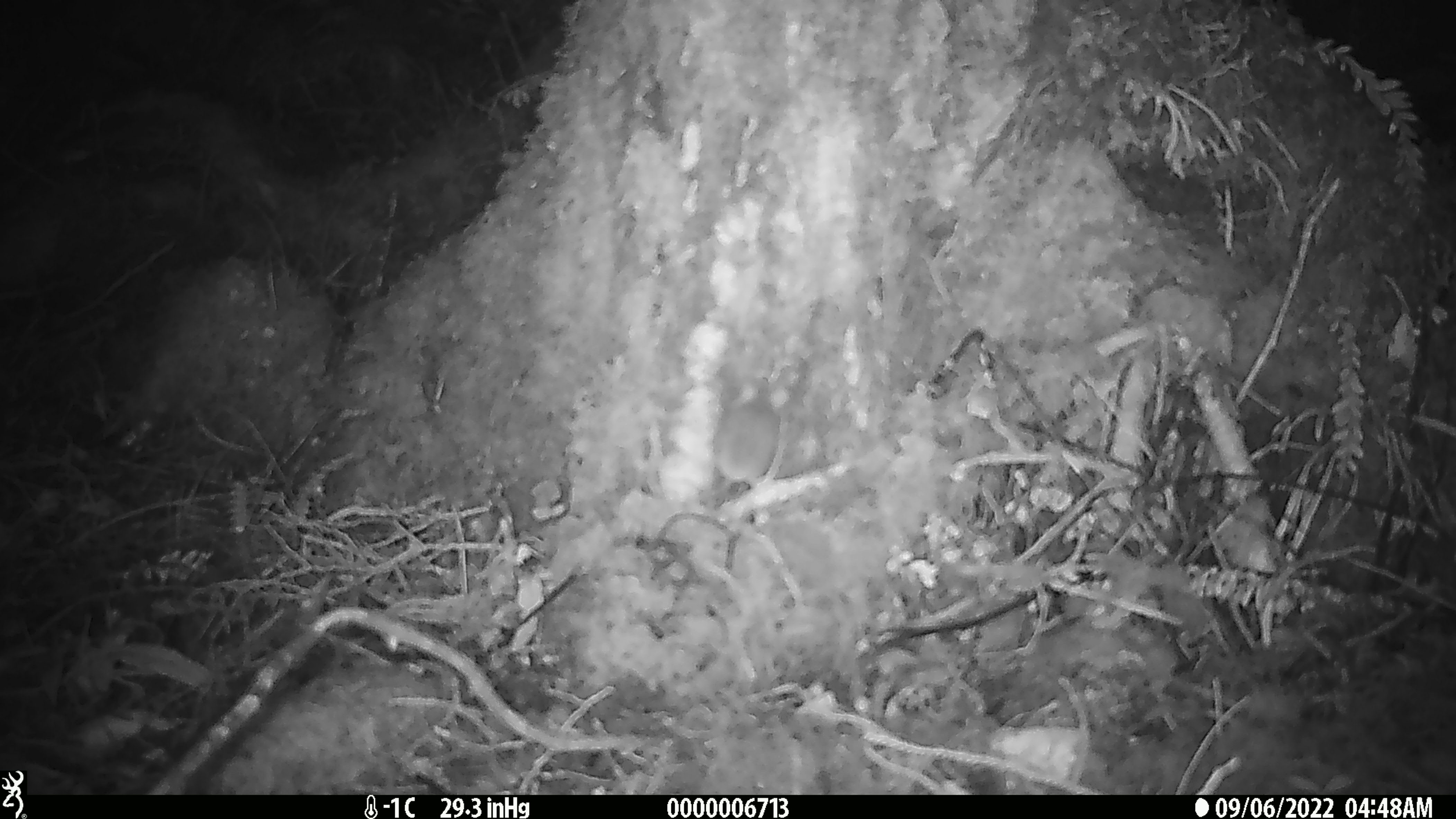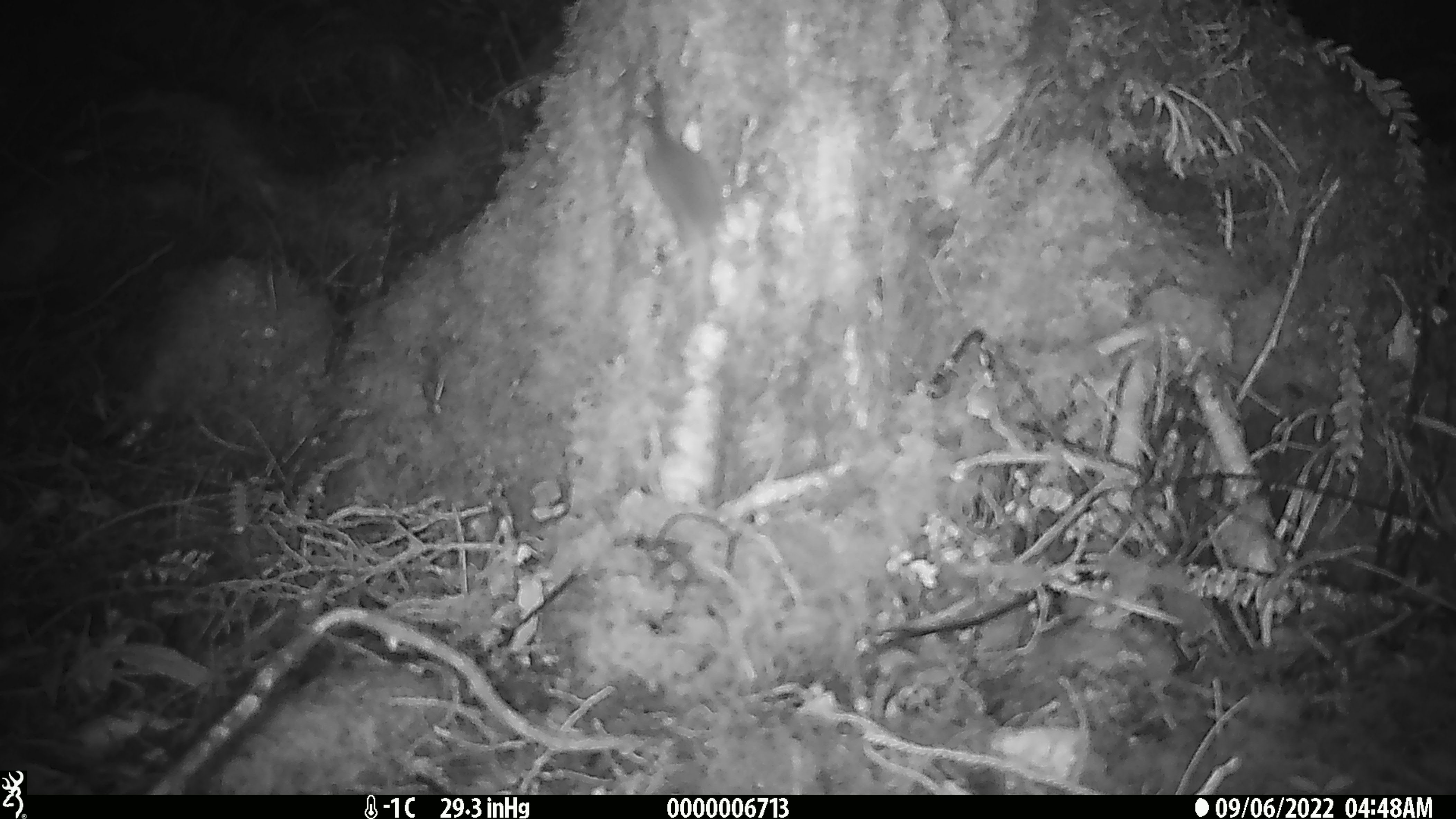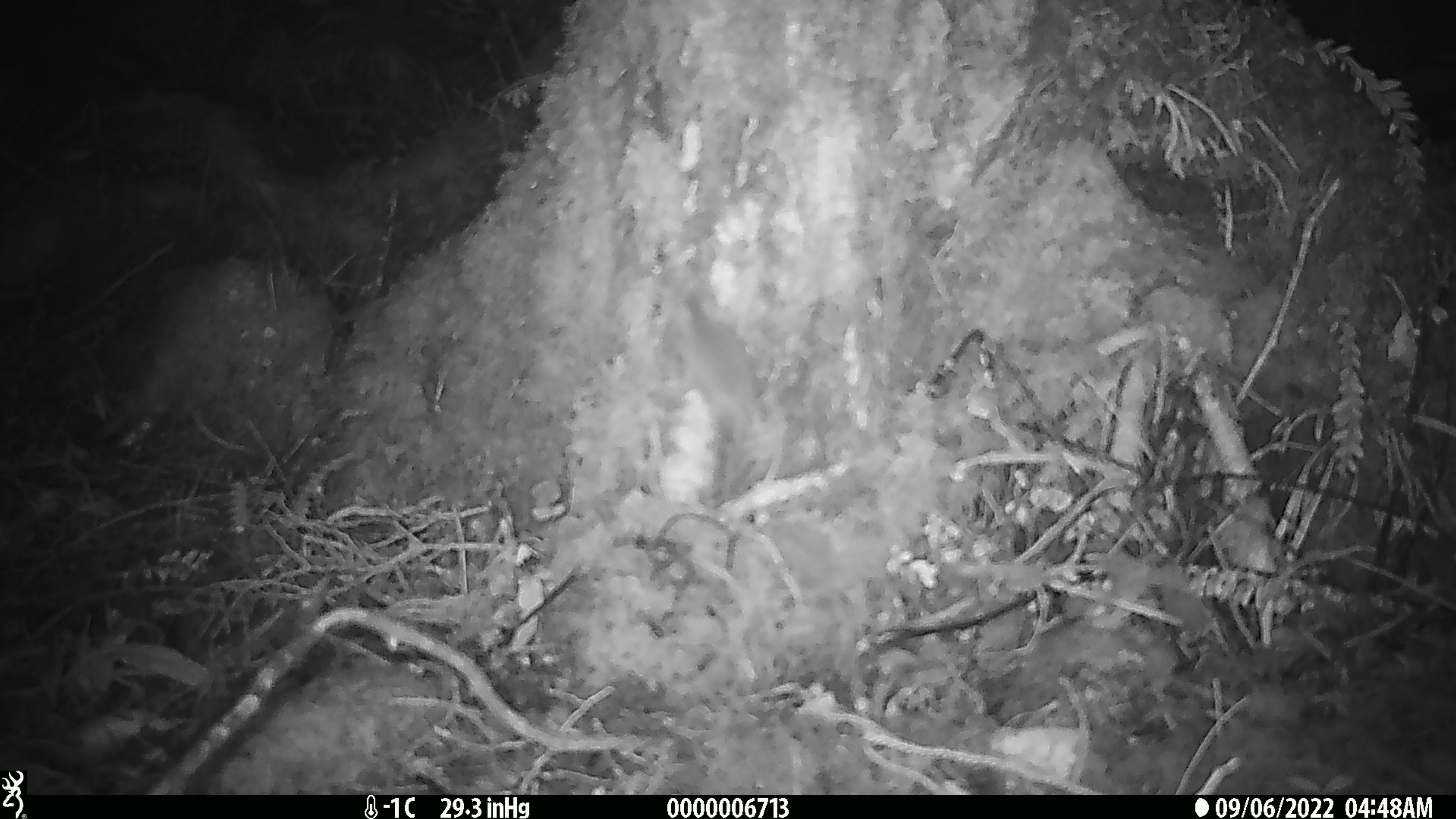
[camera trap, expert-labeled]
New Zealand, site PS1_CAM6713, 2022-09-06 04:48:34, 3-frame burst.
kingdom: Animalia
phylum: Chordata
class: Mammalia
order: Rodentia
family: Muridae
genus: Mus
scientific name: Mus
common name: mouse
Mouse (Mus).